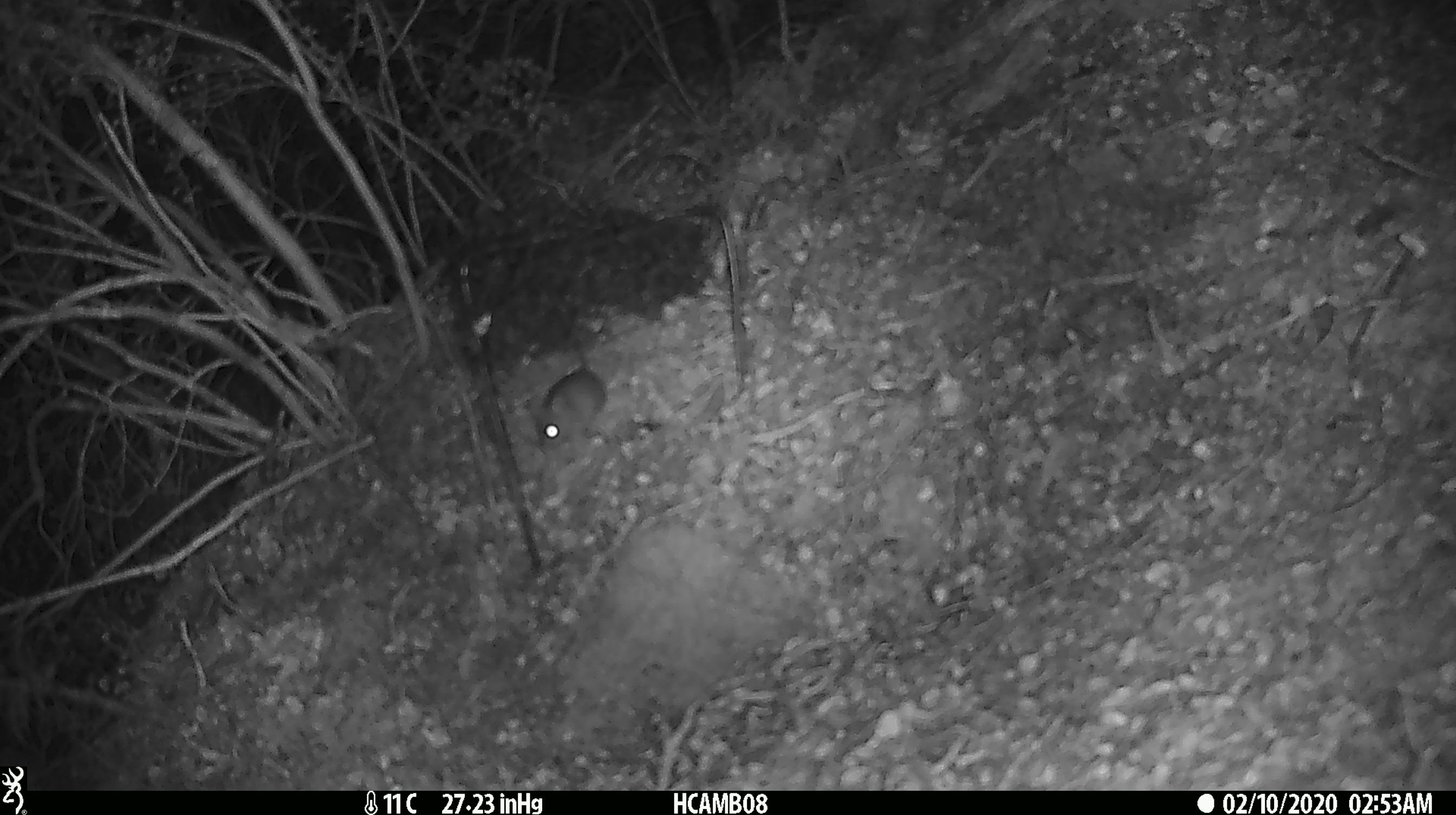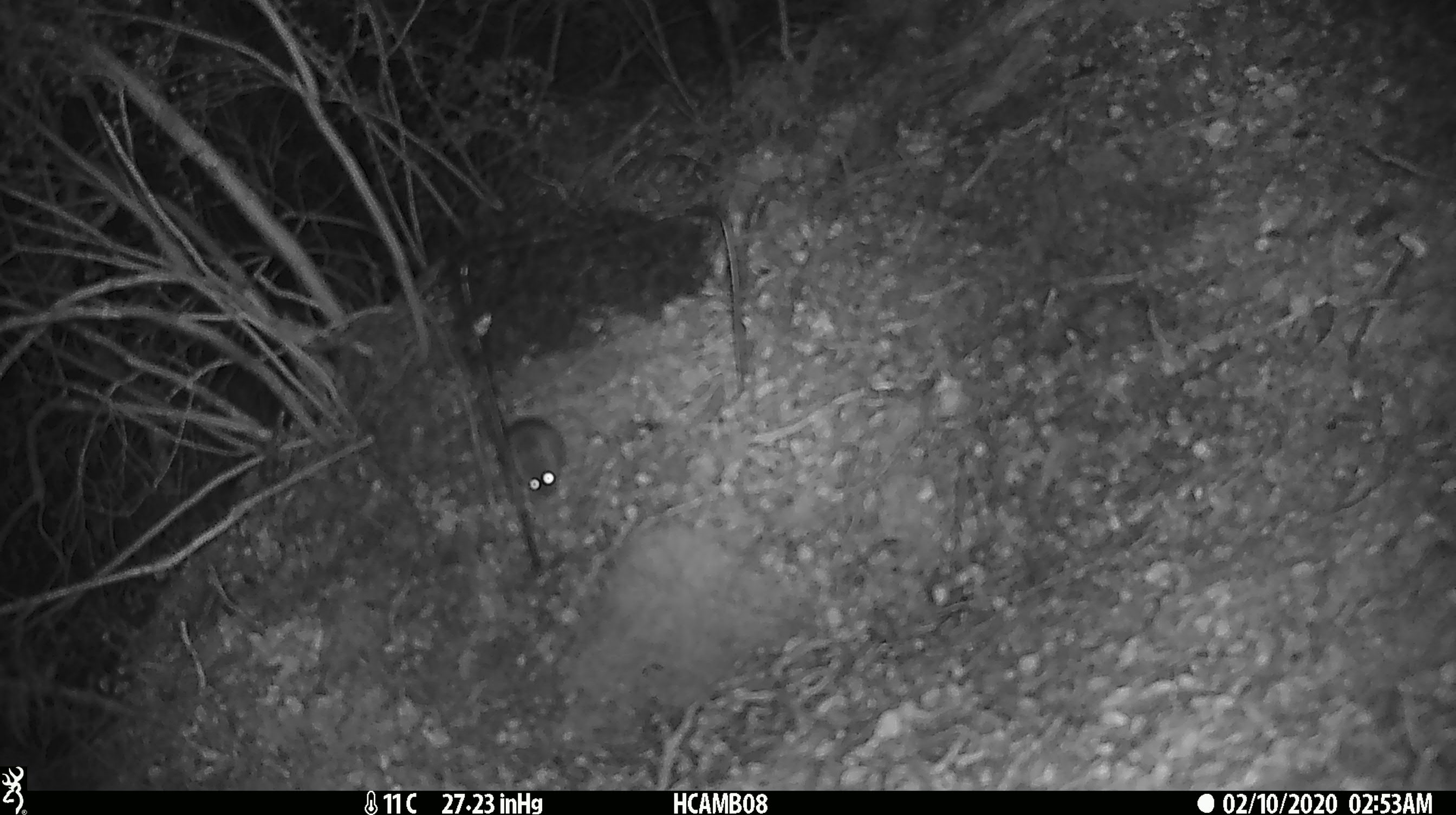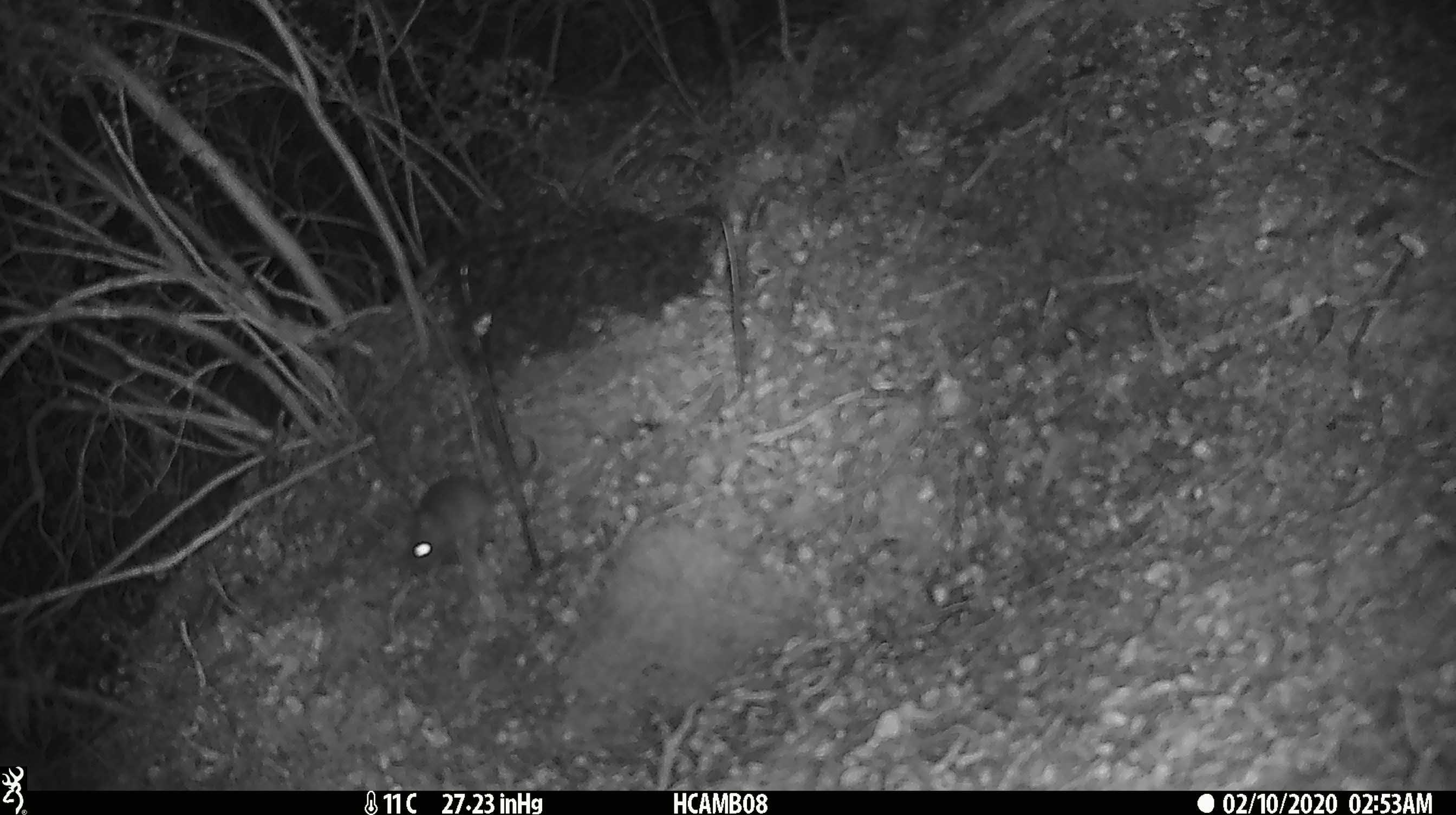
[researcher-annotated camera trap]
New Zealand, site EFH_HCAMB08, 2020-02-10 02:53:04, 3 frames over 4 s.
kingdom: Animalia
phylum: Chordata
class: Mammalia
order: Rodentia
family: Muridae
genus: Mus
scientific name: Mus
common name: mouse